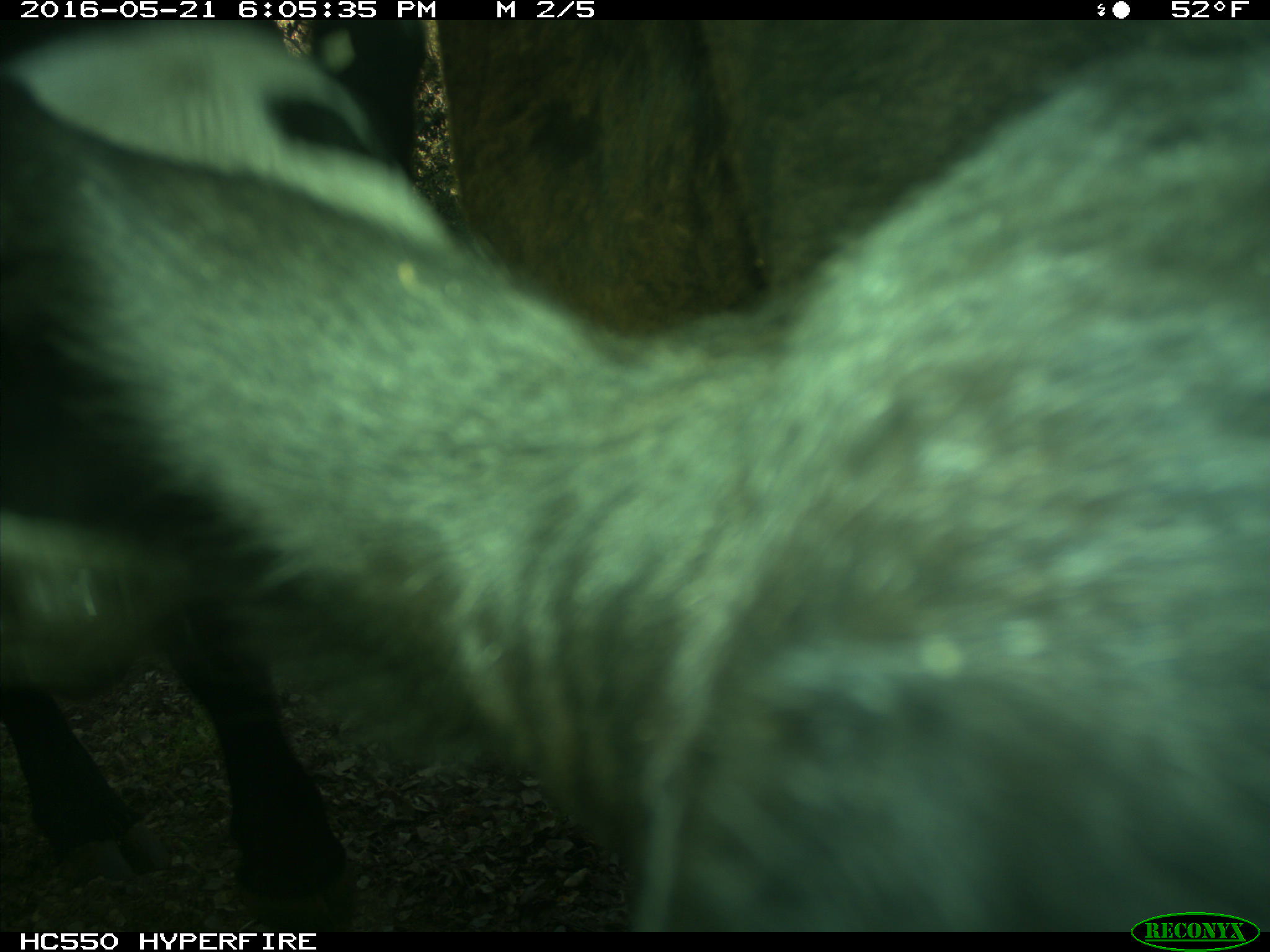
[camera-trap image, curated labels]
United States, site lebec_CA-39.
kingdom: Animalia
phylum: Chordata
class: Mammalia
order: Artiodactyla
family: Bovidae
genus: Bos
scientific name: Bos taurus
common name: domestic cow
Bos taurus (domestic cow).